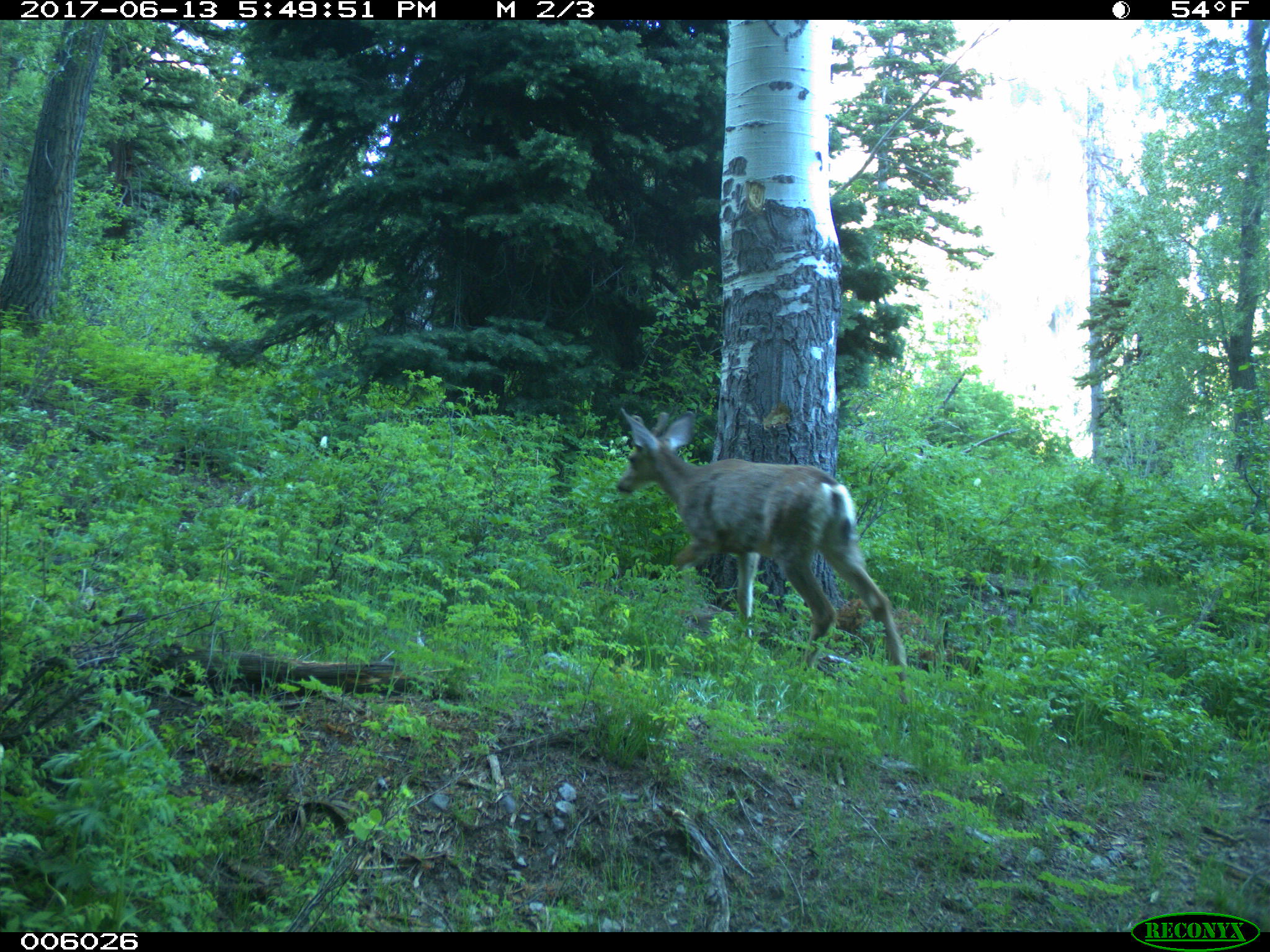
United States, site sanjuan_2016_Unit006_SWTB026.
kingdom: Animalia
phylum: Chordata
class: Mammalia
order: Artiodactyla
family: Cervidae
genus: Odocoileus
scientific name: Odocoileus hemionus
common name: mule deer